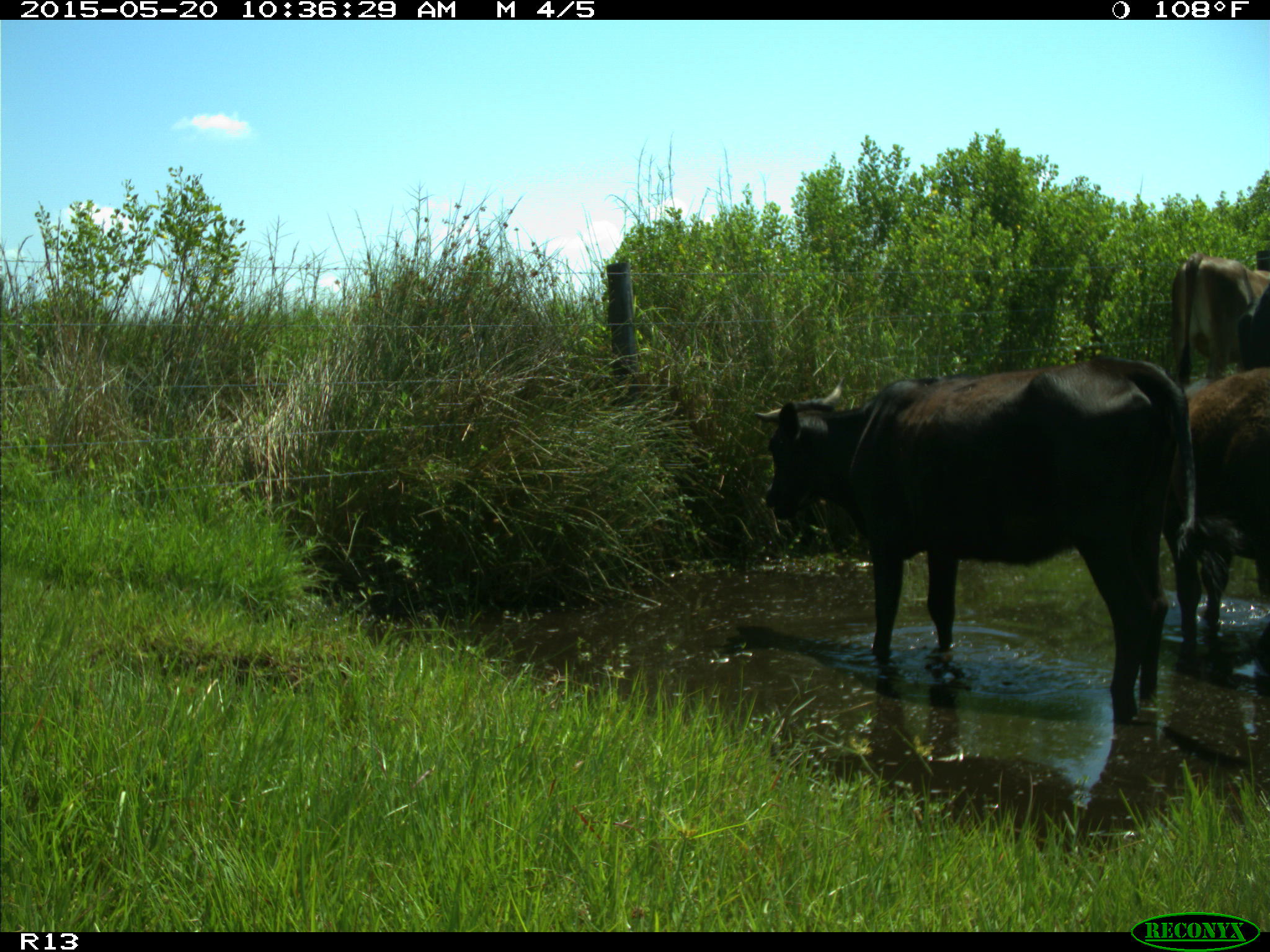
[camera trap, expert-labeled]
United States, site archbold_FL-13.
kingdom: Animalia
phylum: Chordata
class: Mammalia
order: Artiodactyla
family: Bovidae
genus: Bos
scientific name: Bos taurus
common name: domestic cow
Bos taurus (domestic cow).